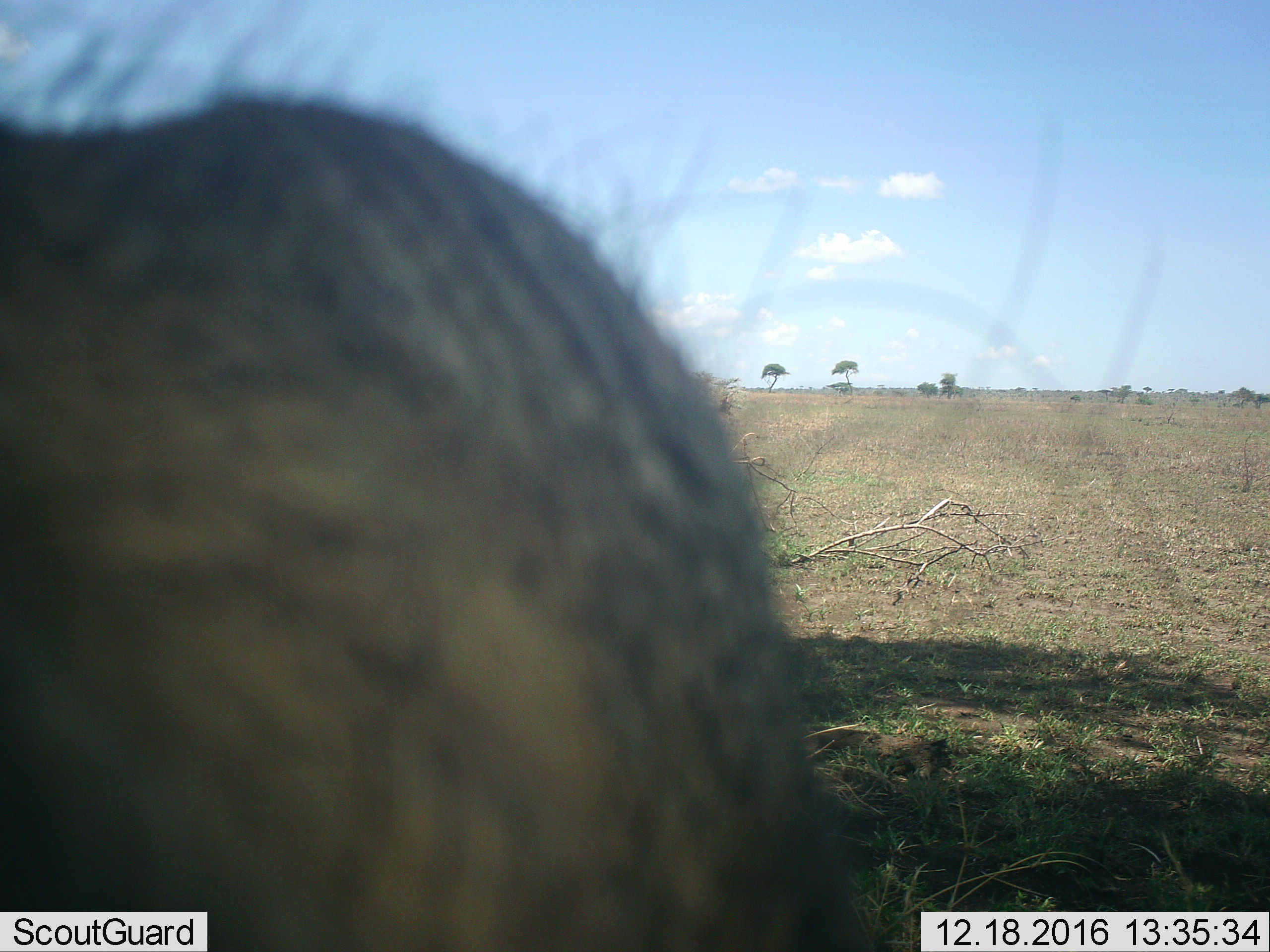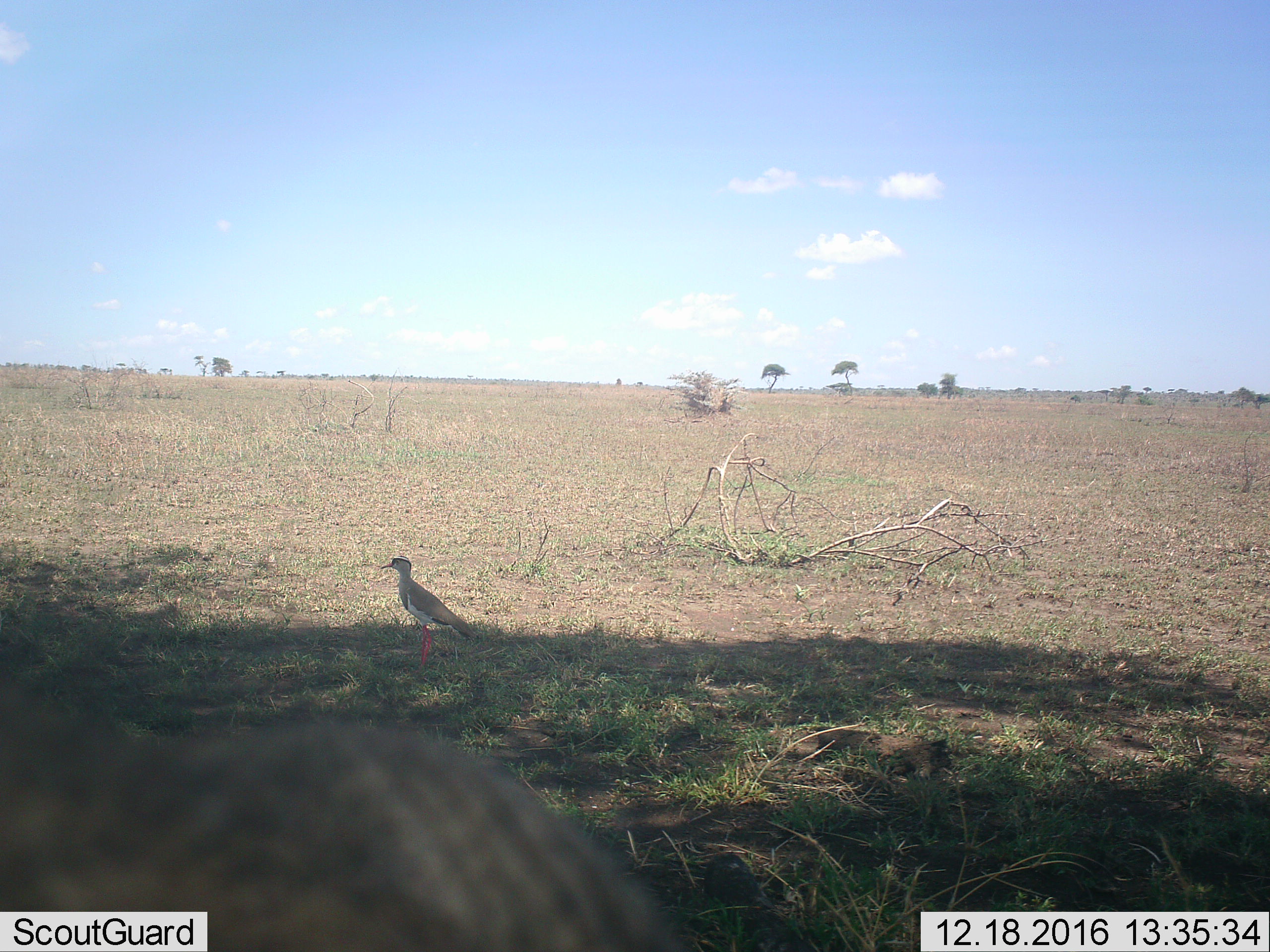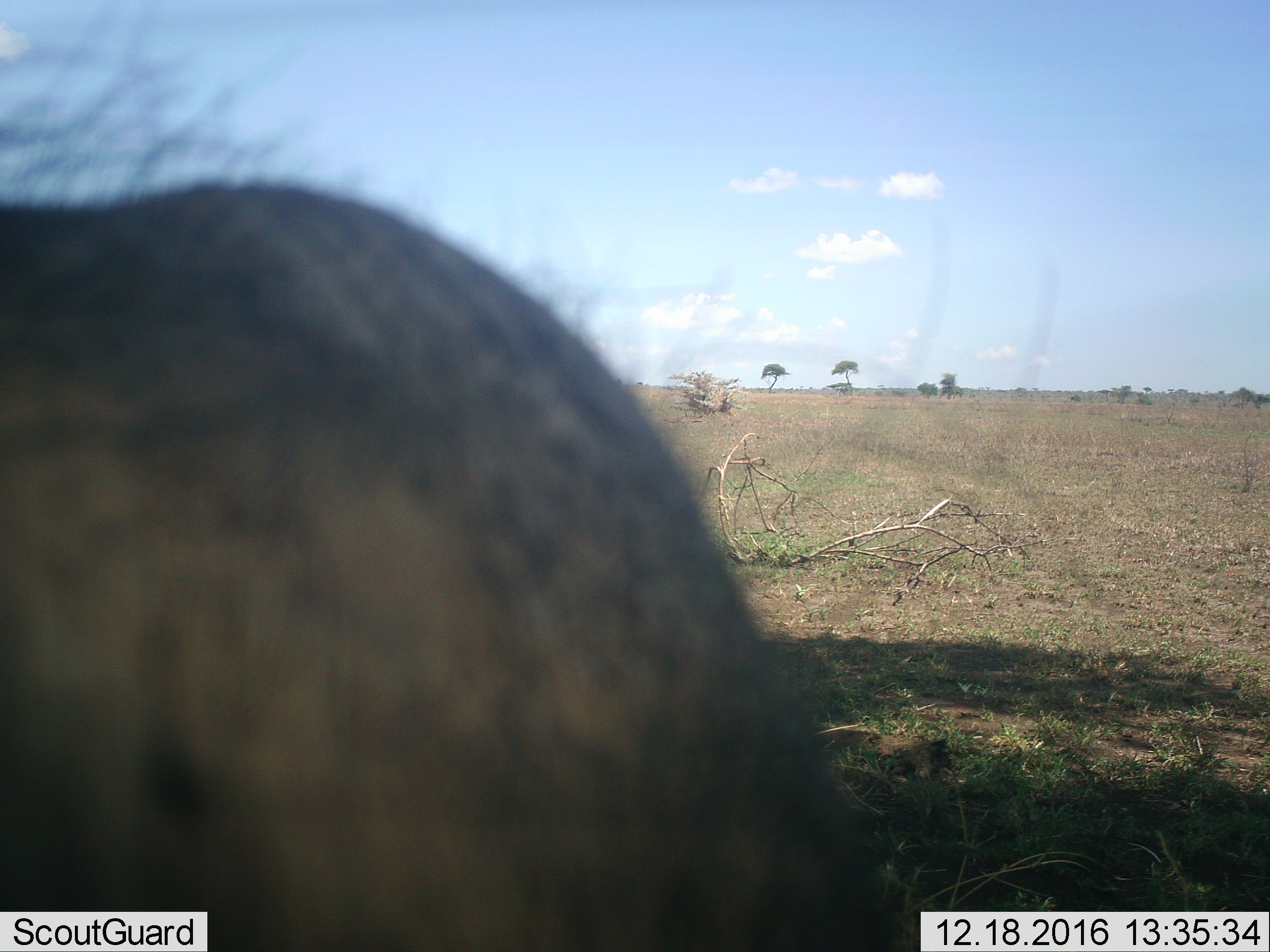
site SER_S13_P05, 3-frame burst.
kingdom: Animalia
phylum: Chordata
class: Aves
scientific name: Aves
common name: bird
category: birdother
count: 1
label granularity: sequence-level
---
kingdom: Animalia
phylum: Chordata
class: Mammalia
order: Artiodactyla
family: Suidae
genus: Phacochoerus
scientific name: Phacochoerus africanus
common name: warthog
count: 1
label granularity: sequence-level